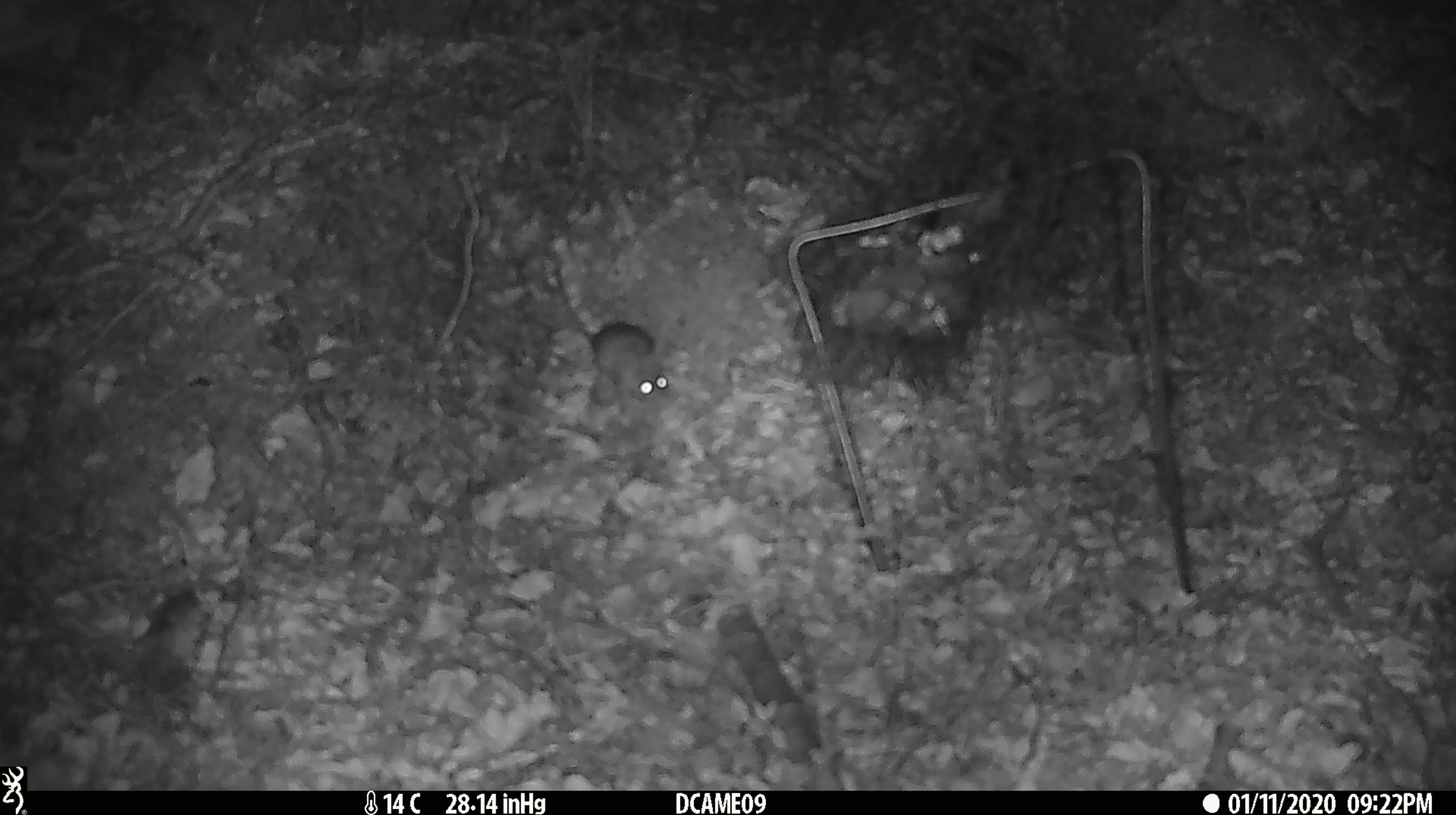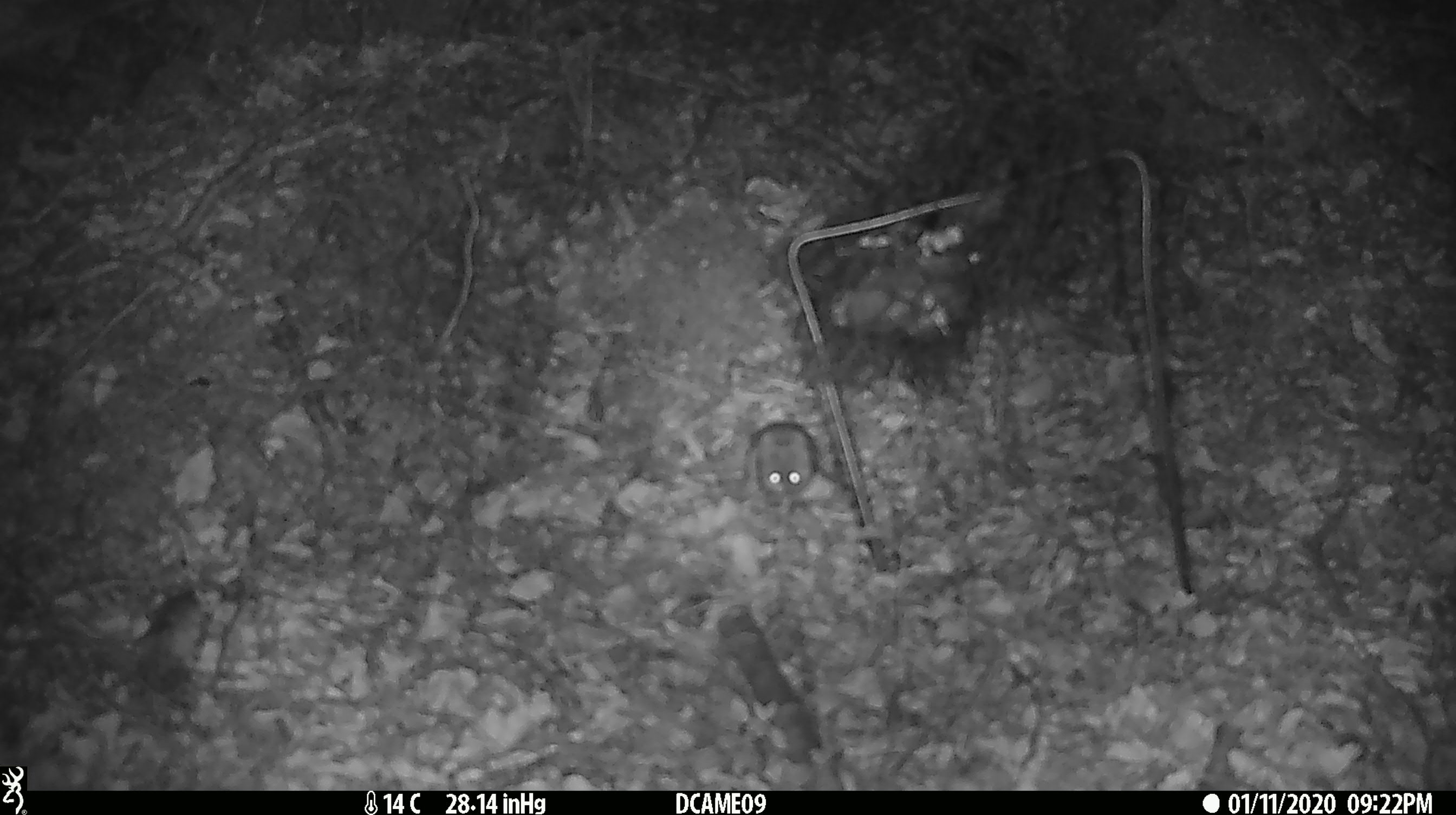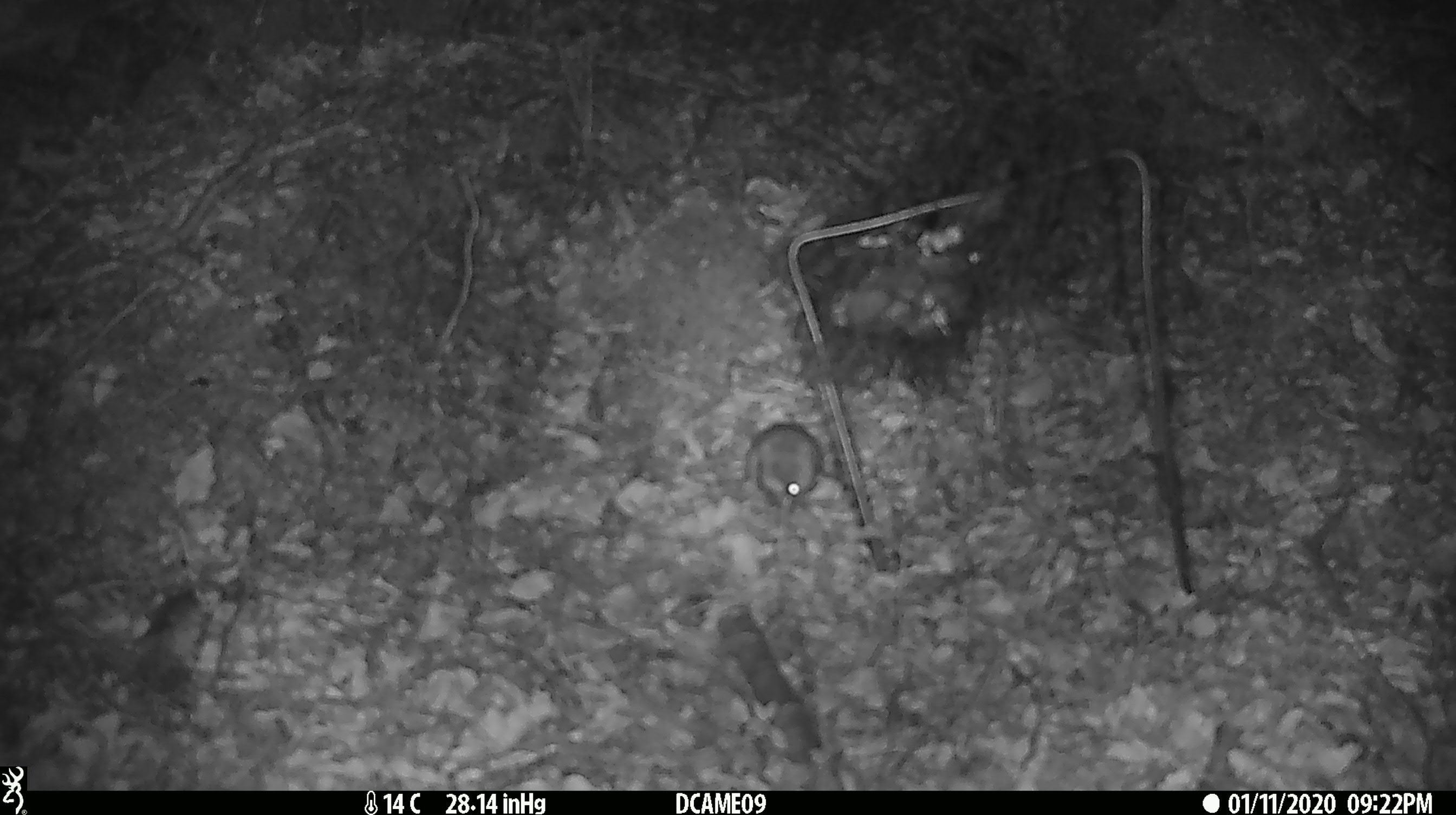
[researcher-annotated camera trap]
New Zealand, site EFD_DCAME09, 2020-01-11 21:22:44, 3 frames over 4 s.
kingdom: Animalia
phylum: Chordata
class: Mammalia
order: Rodentia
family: Muridae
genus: Mus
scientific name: Mus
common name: mouse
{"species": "mouse (Mus)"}